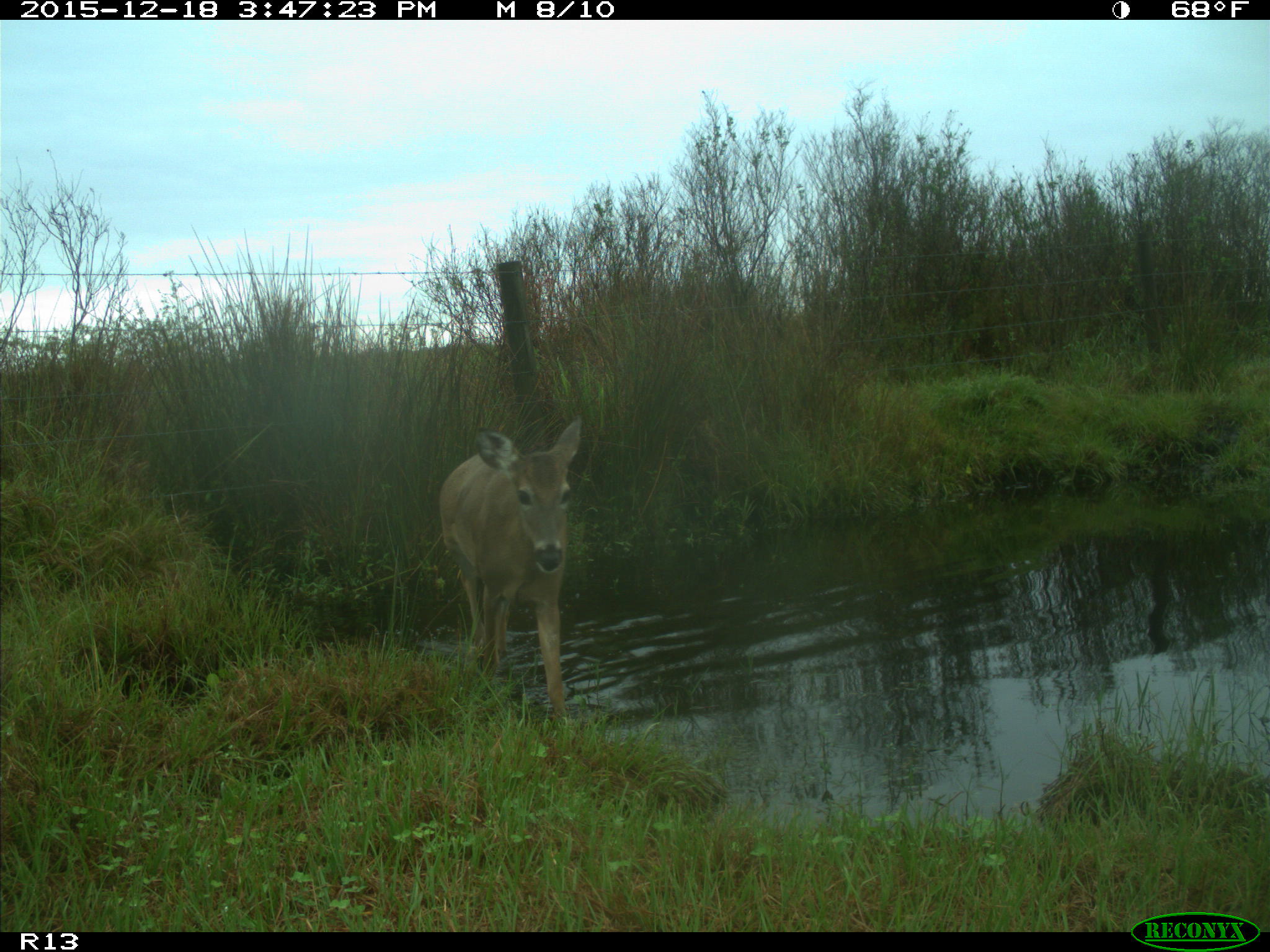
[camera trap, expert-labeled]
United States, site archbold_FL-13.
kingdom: Animalia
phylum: Chordata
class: Mammalia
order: Artiodactyla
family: Cervidae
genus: Odocoileus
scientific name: Odocoileus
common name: deer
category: unidentified deer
Unidentified deer (deer) (Odocoileus).